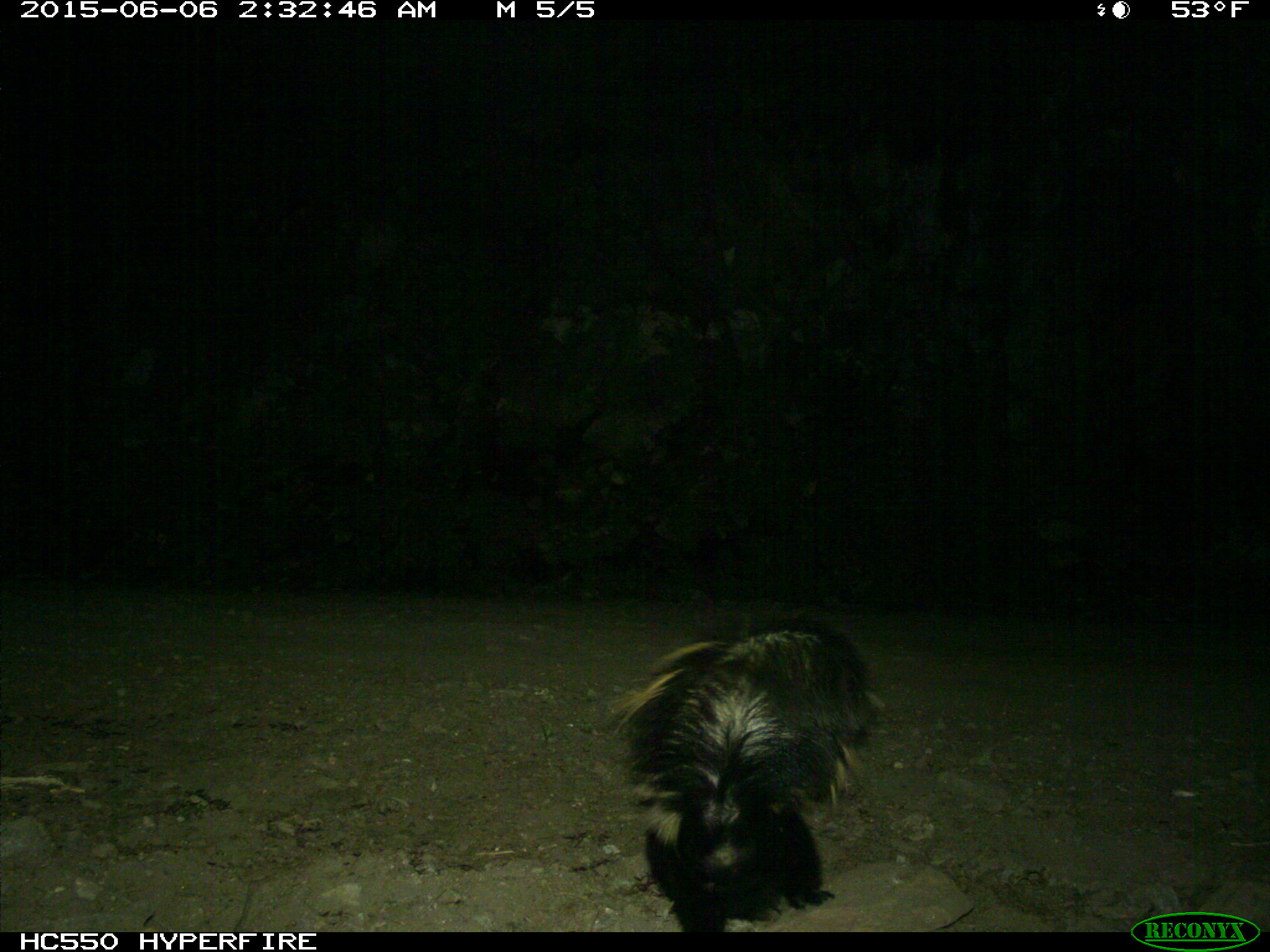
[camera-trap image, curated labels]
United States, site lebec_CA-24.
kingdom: Animalia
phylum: Chordata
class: Mammalia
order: Carnivora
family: Mephitidae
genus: Mephitis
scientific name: Mephitis mephitis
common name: striped skunk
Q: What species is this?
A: Mephitis mephitis (striped skunk).